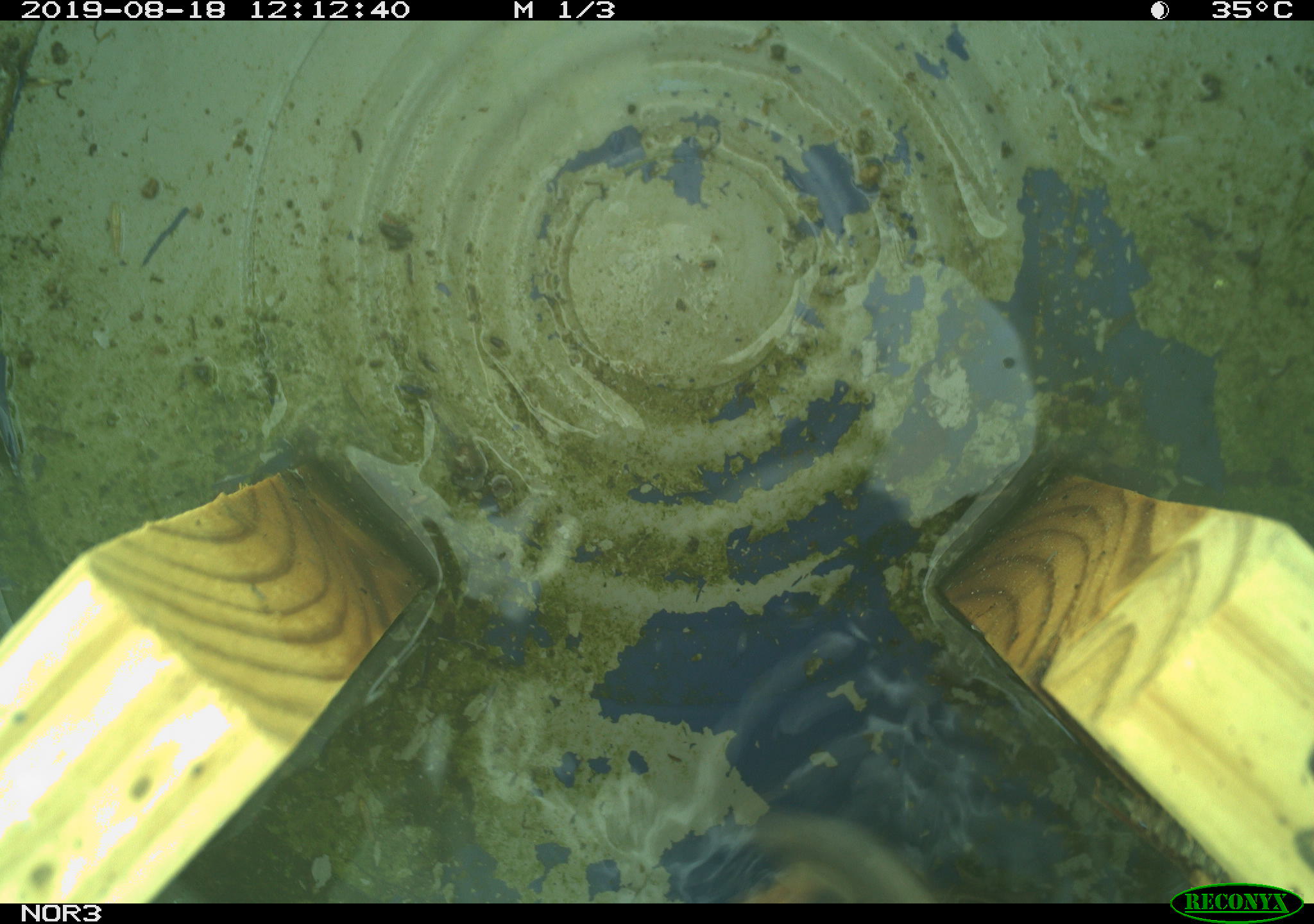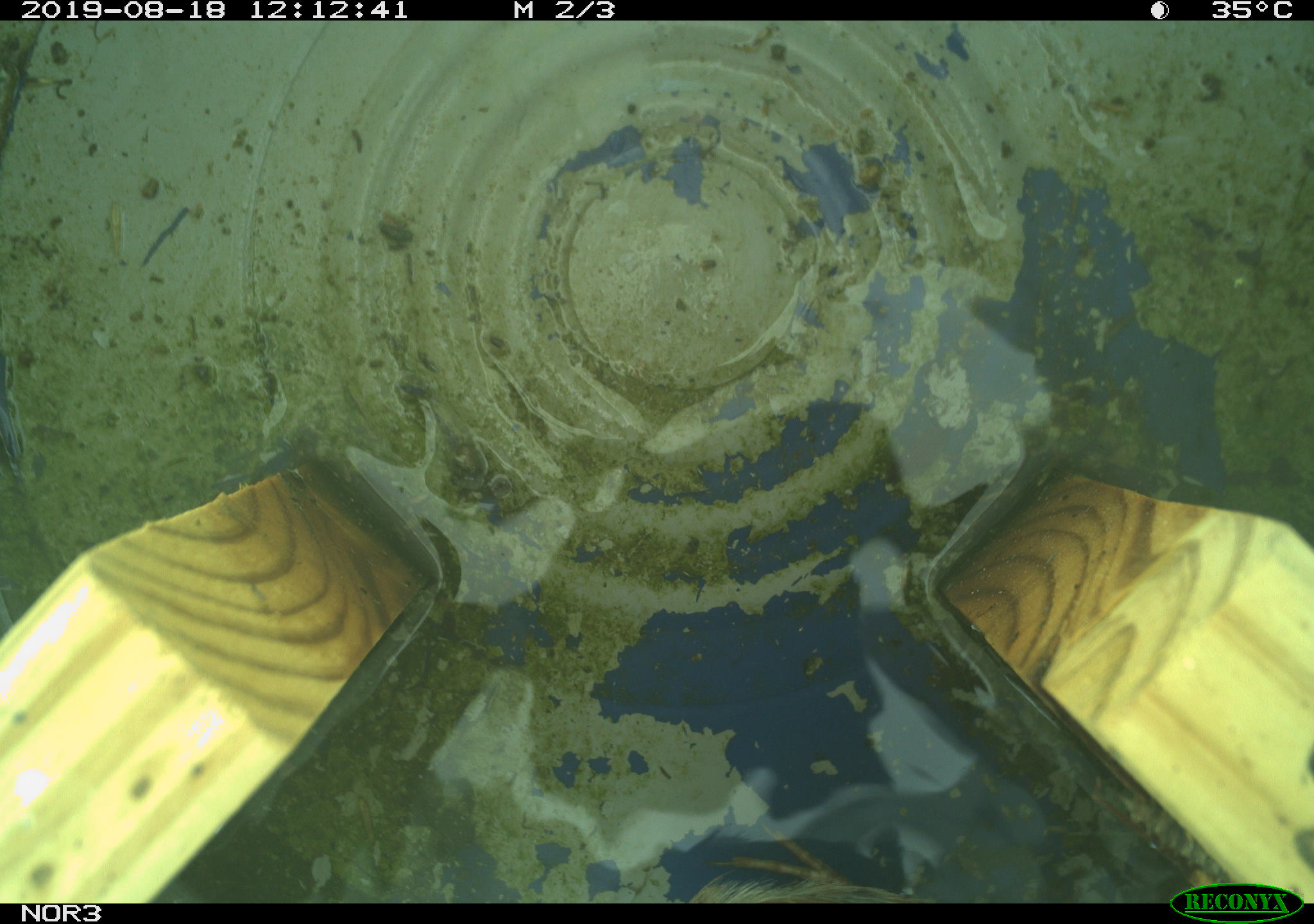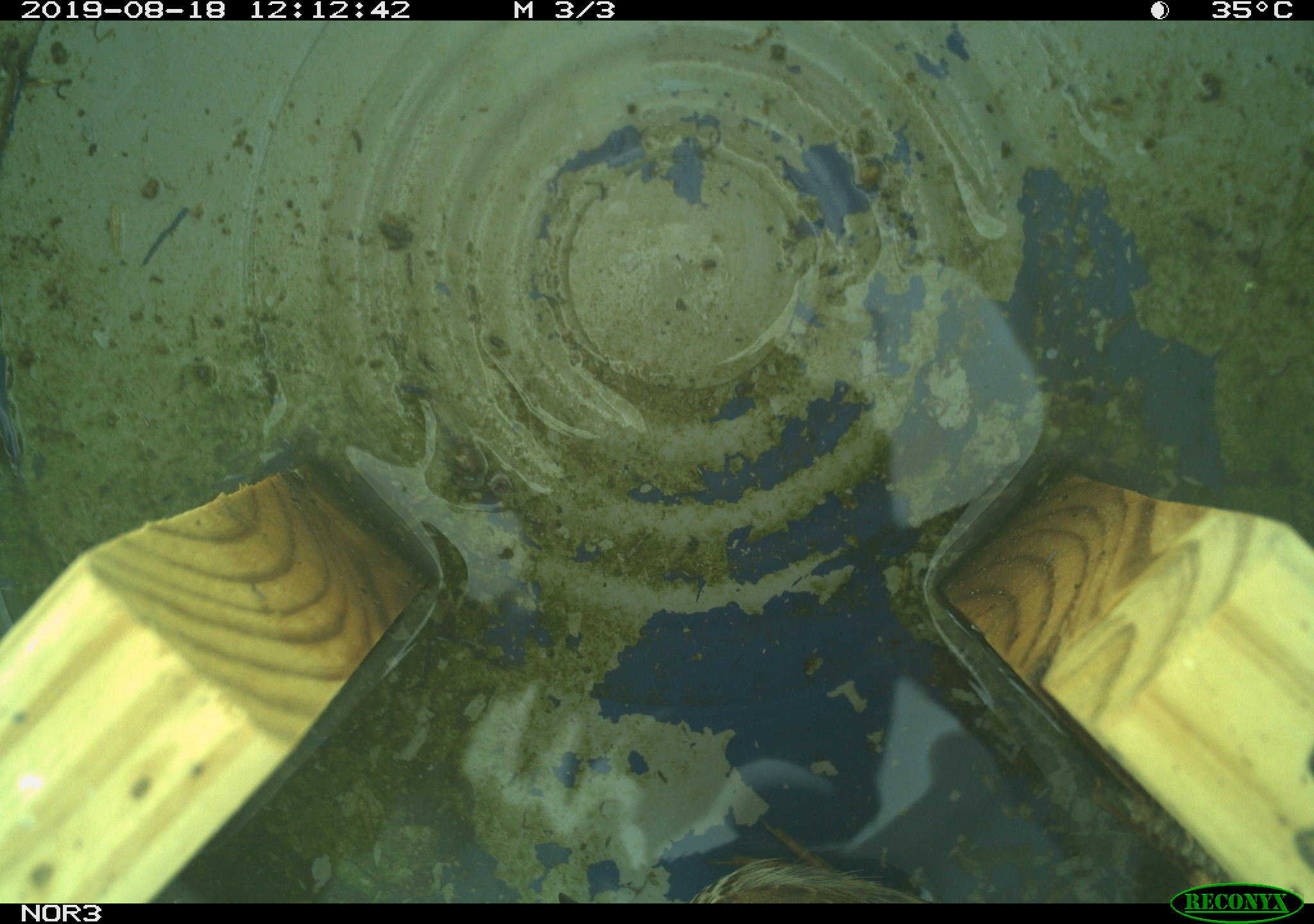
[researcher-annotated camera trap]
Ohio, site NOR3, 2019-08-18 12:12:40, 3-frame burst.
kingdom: Animalia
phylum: Chordata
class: Aves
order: Passeriformes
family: Passerellidae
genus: Melospiza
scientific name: Melospiza melodia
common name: song sparrow